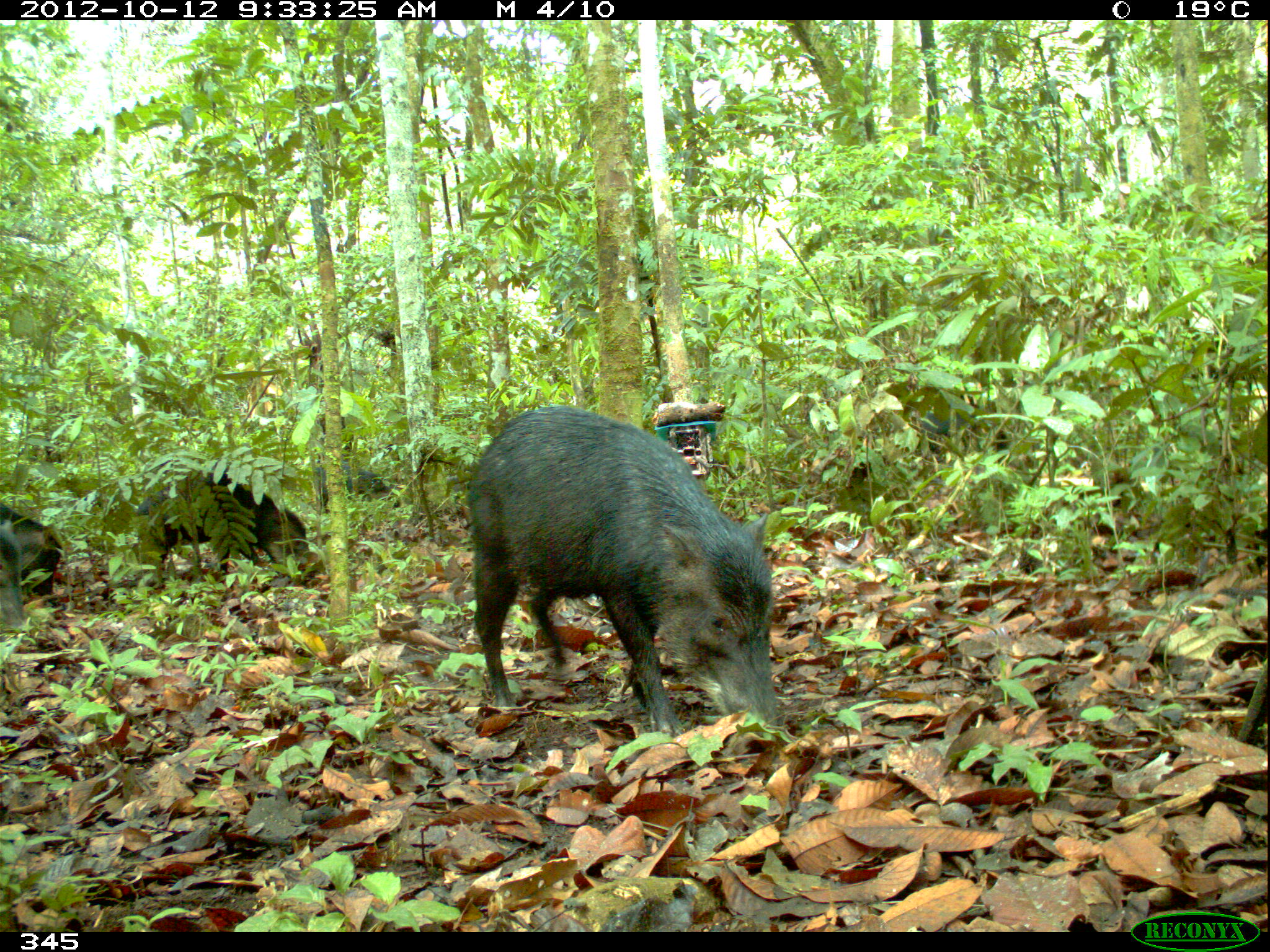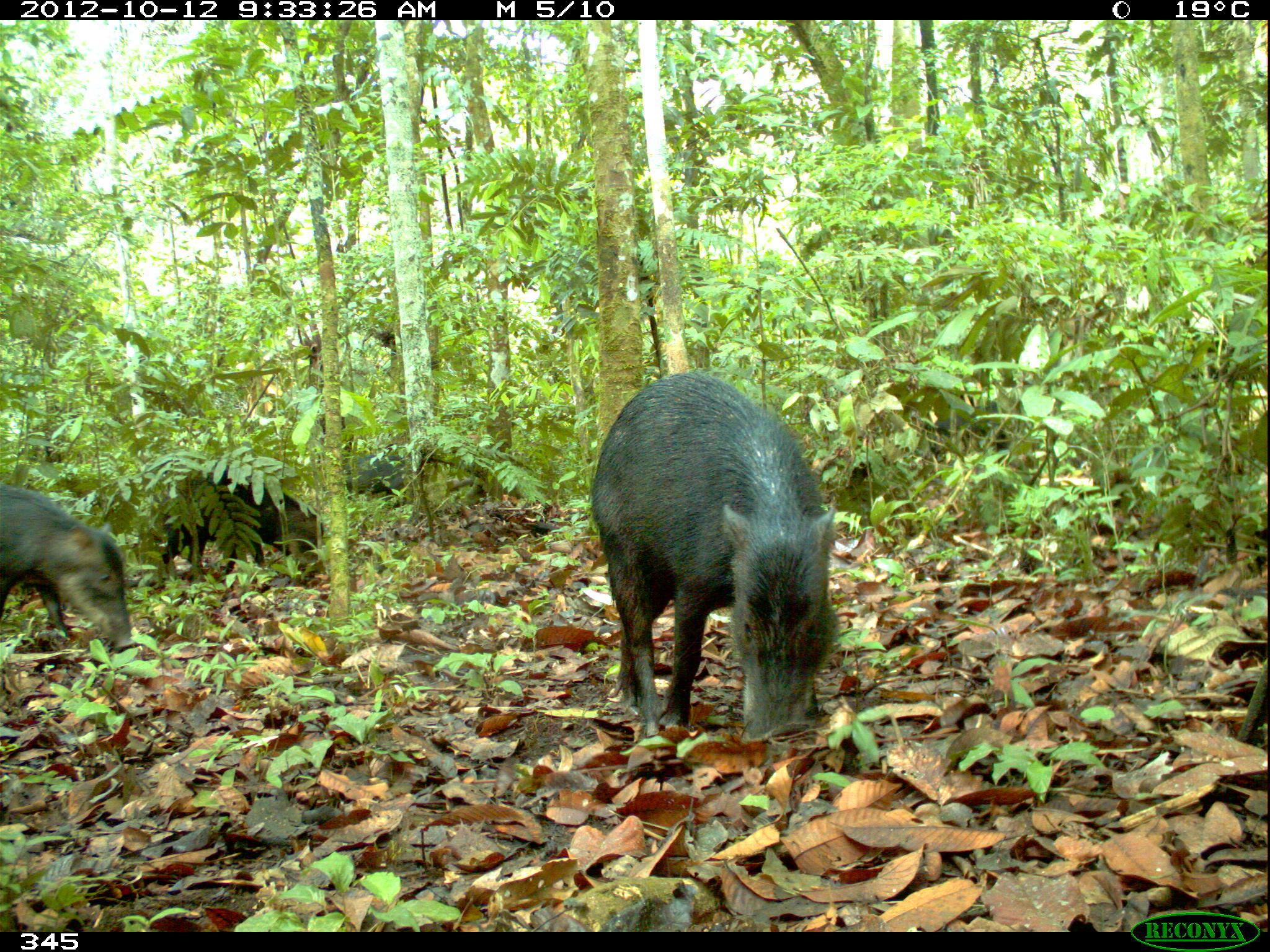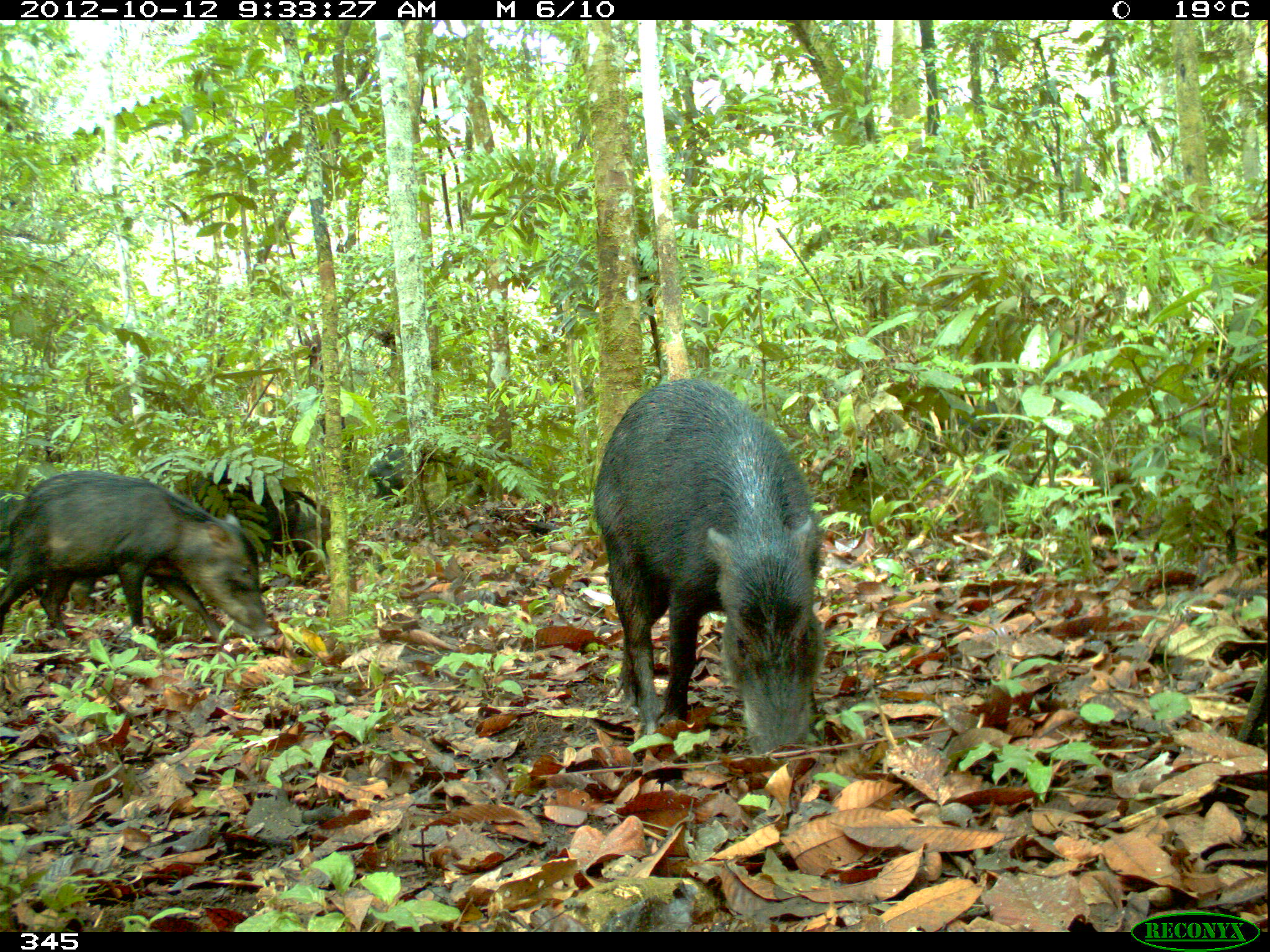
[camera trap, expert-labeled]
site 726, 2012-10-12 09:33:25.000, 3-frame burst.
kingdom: Animalia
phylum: Chordata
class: Mammalia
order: Artiodactyla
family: Tayassuidae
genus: Tayassu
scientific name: Tayassu pecari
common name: white-lipped peccary